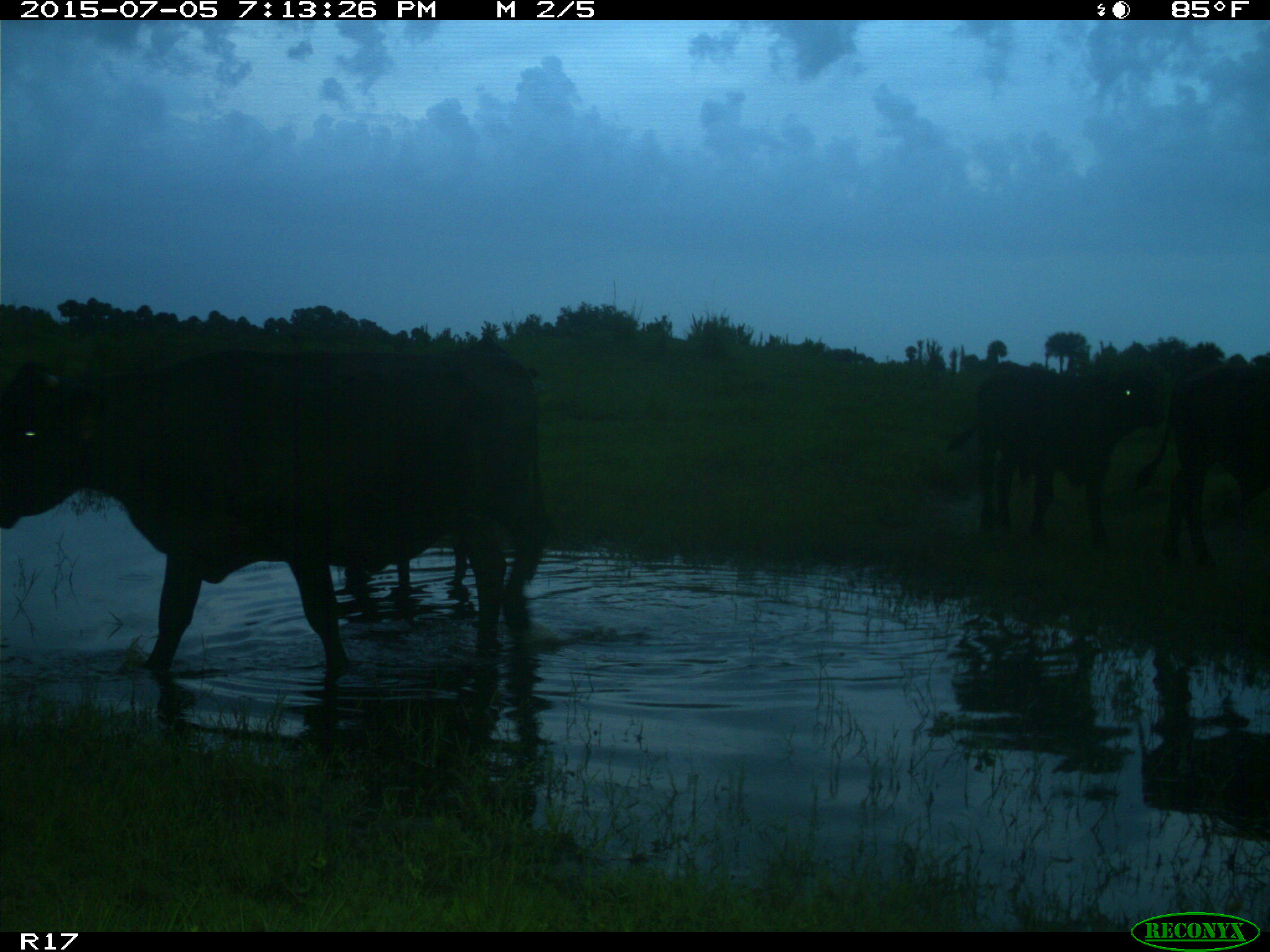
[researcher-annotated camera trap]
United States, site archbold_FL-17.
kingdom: Animalia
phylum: Chordata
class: Mammalia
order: Artiodactyla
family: Bovidae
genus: Bos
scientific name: Bos taurus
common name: domestic cow